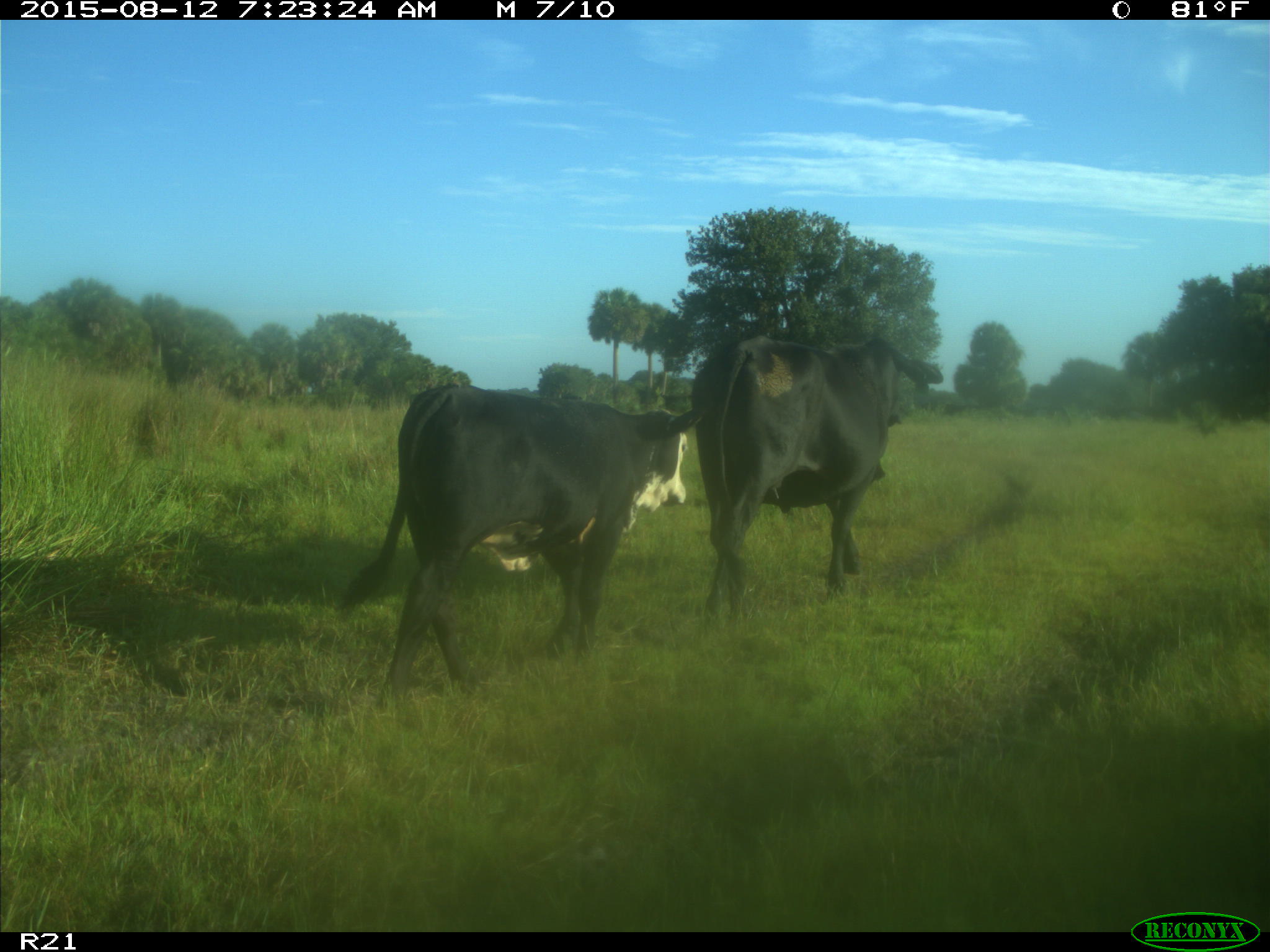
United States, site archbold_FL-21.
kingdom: Animalia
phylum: Chordata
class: Mammalia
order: Artiodactyla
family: Bovidae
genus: Bos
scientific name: Bos taurus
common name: domestic cow